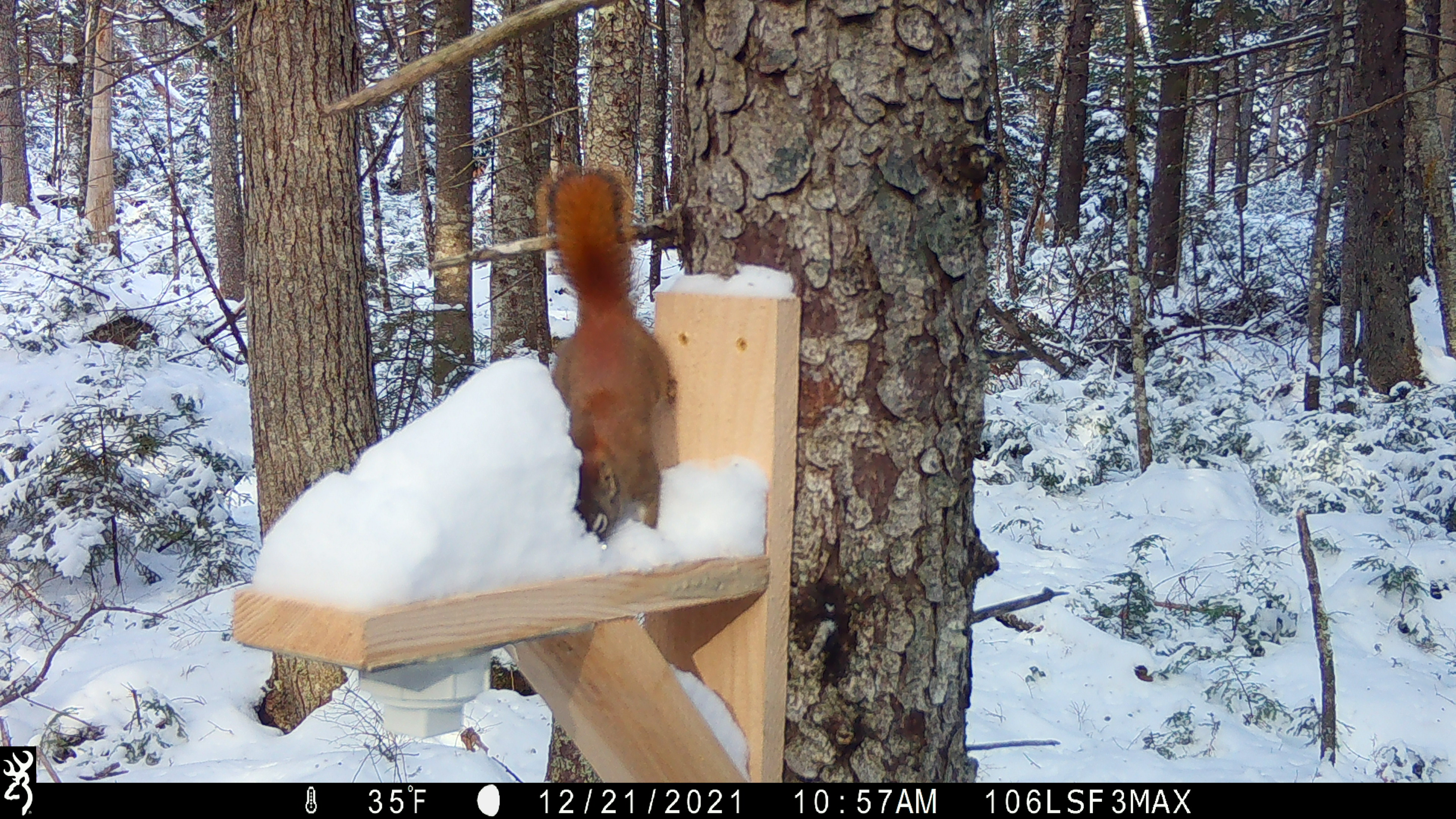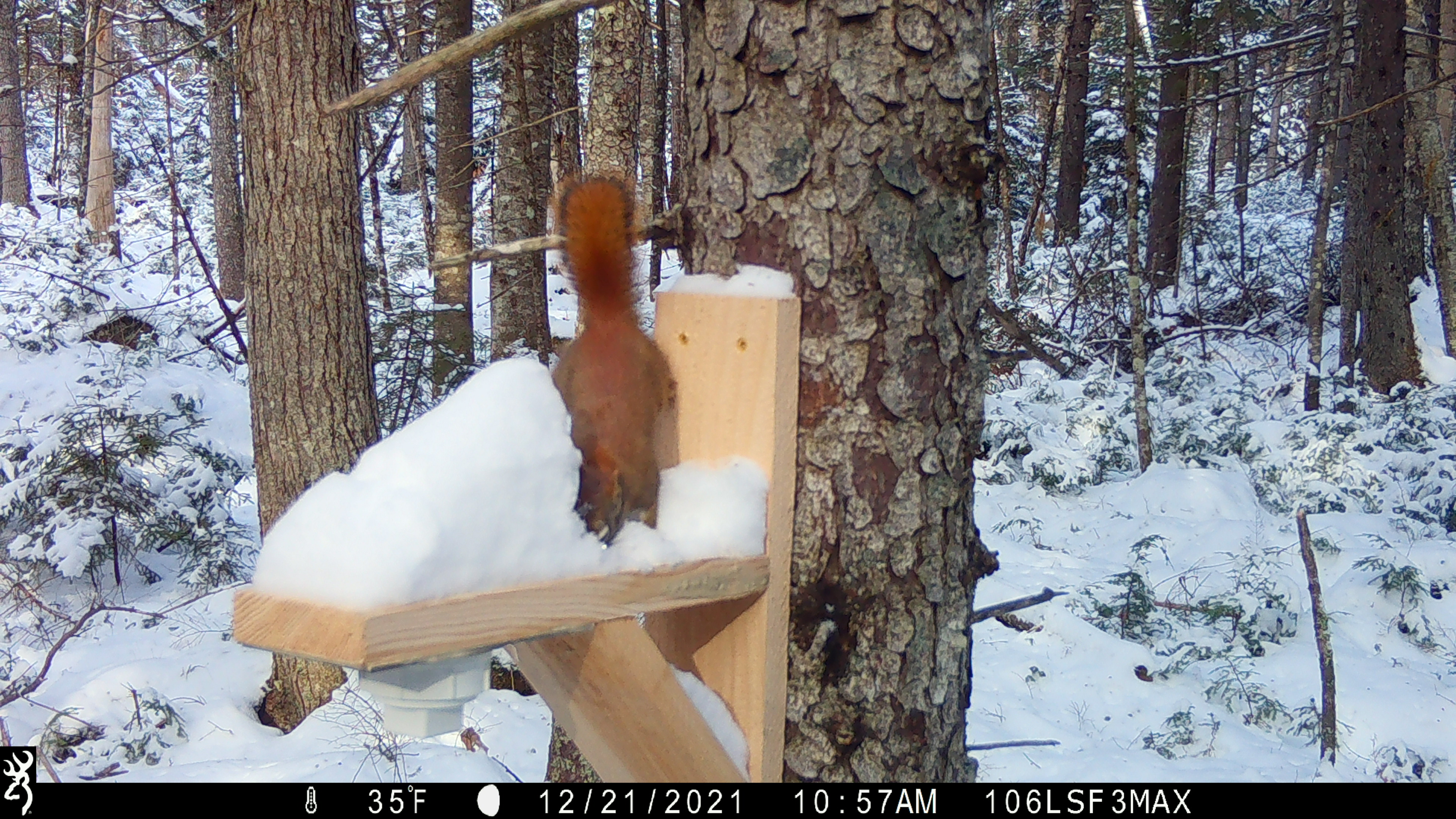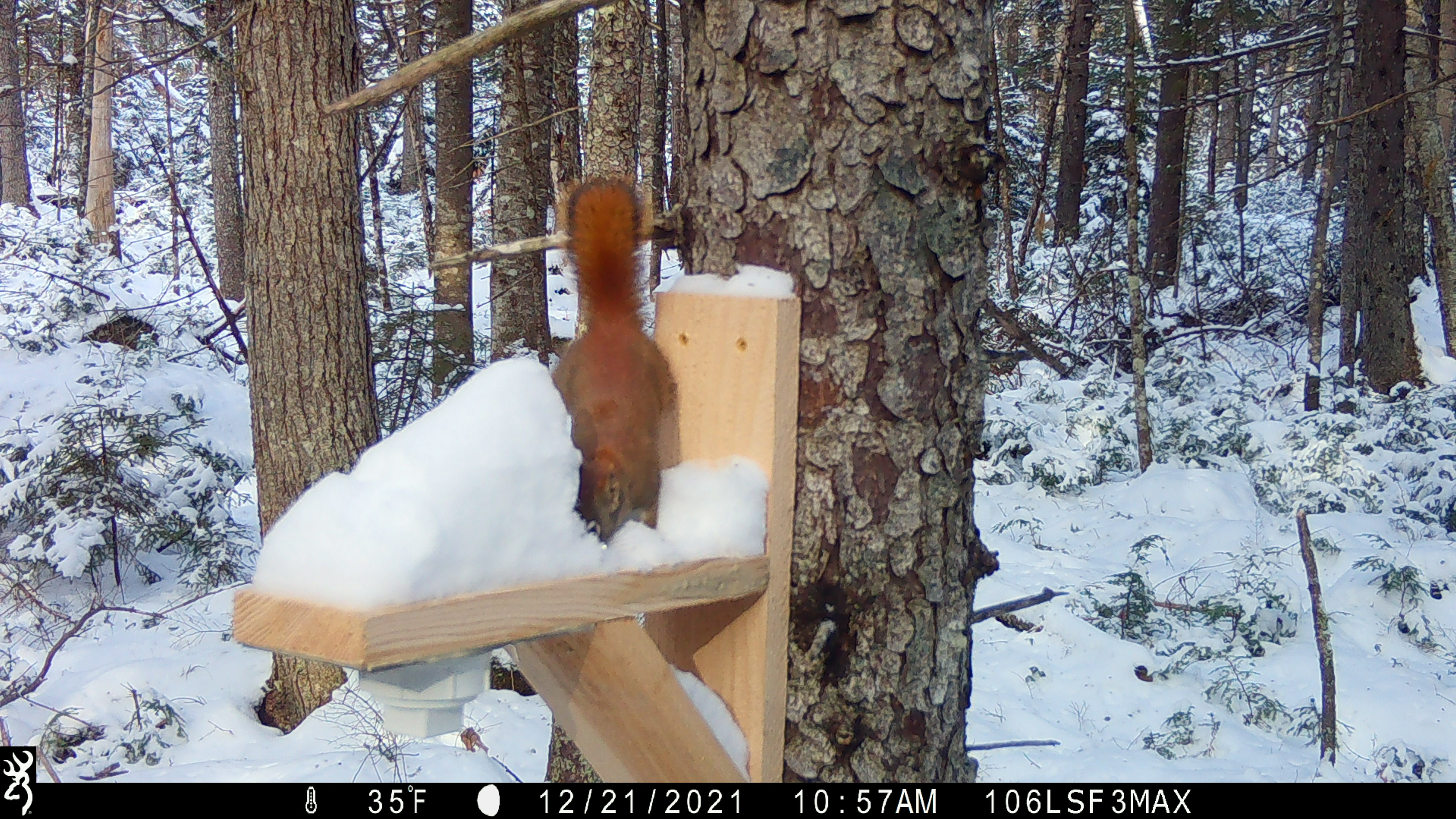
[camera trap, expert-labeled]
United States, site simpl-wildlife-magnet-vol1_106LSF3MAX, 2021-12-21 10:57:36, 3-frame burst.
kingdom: Animalia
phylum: Chordata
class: Mammalia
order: Rodentia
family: Sciuridae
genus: Tamiasciurus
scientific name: Tamiasciurus hudsonicus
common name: red squirrel